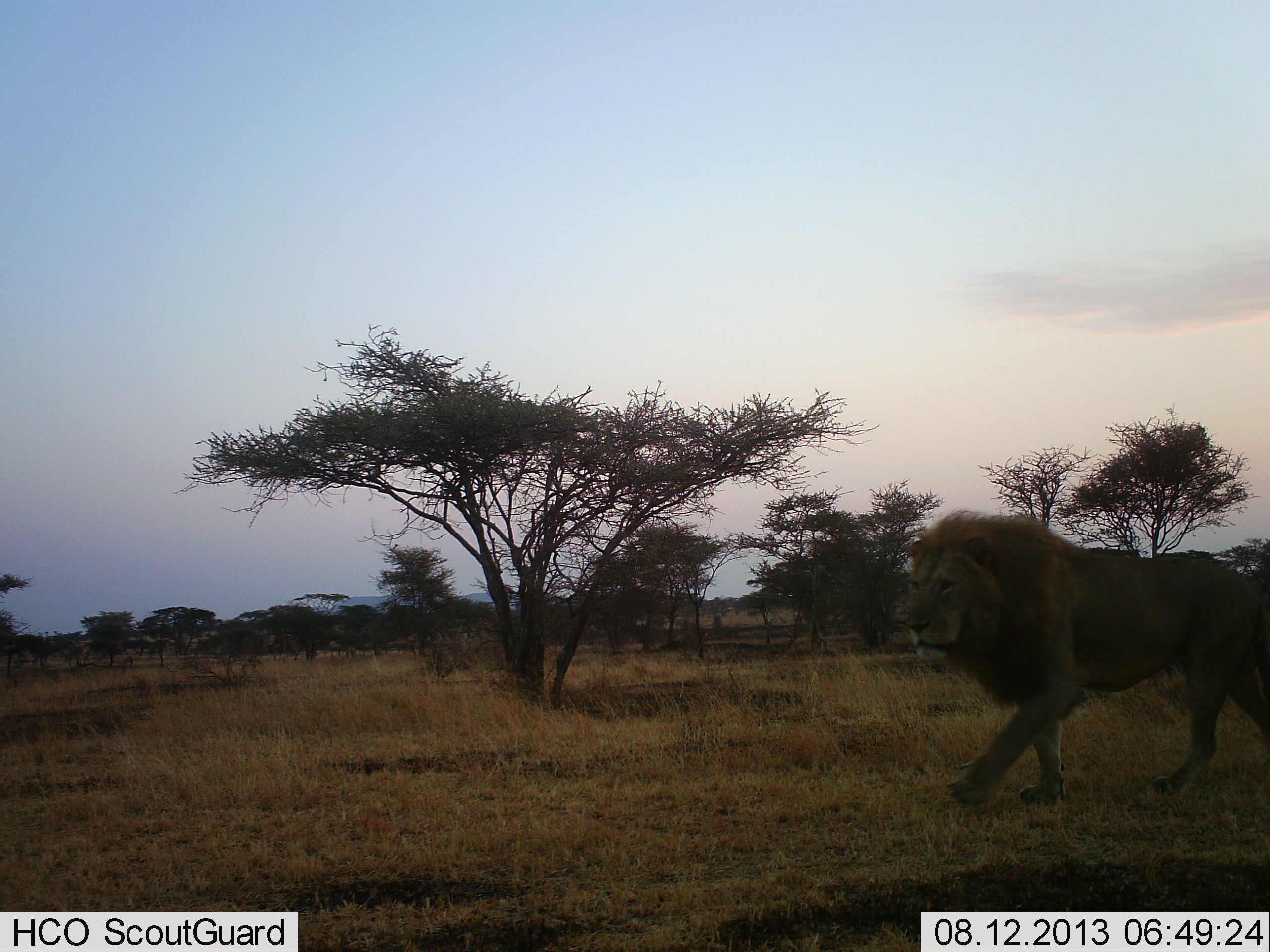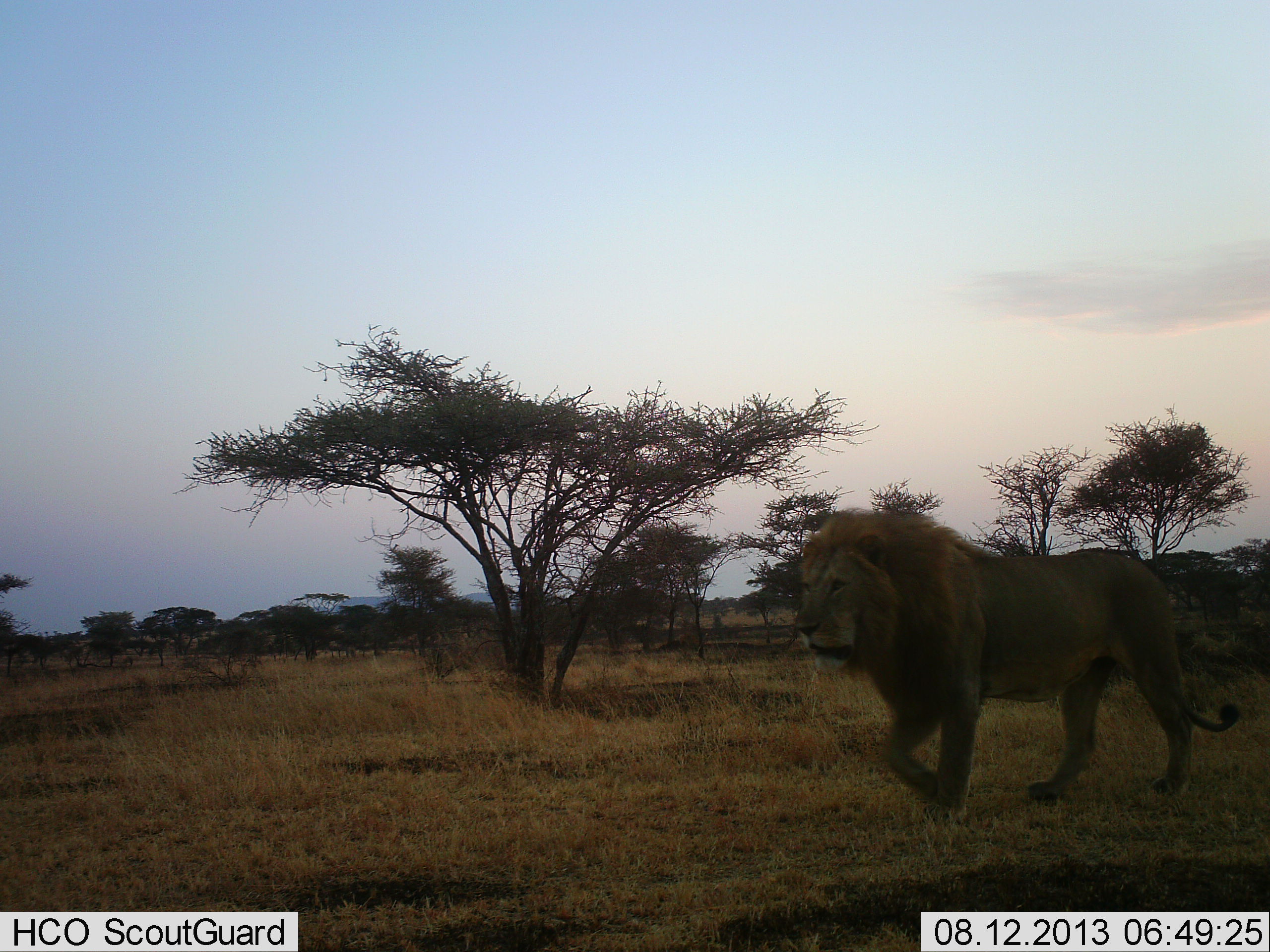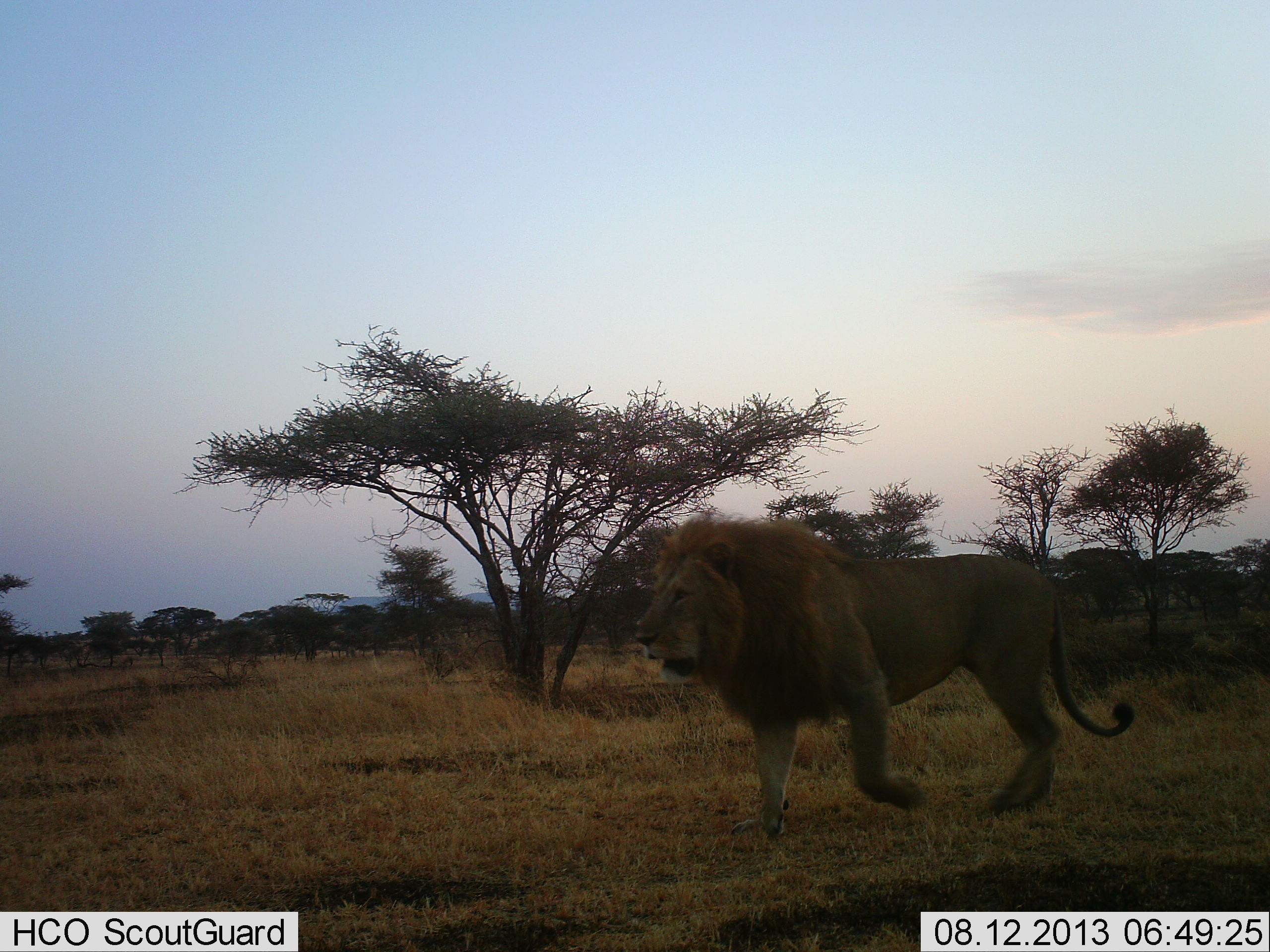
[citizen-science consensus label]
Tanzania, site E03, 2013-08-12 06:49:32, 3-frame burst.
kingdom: Animalia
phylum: Chordata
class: Mammalia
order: Carnivora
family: Felidae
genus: Panthera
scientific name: Panthera leo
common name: lion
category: lionmale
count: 1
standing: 0%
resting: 0%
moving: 100%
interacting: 0%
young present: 0%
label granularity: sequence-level